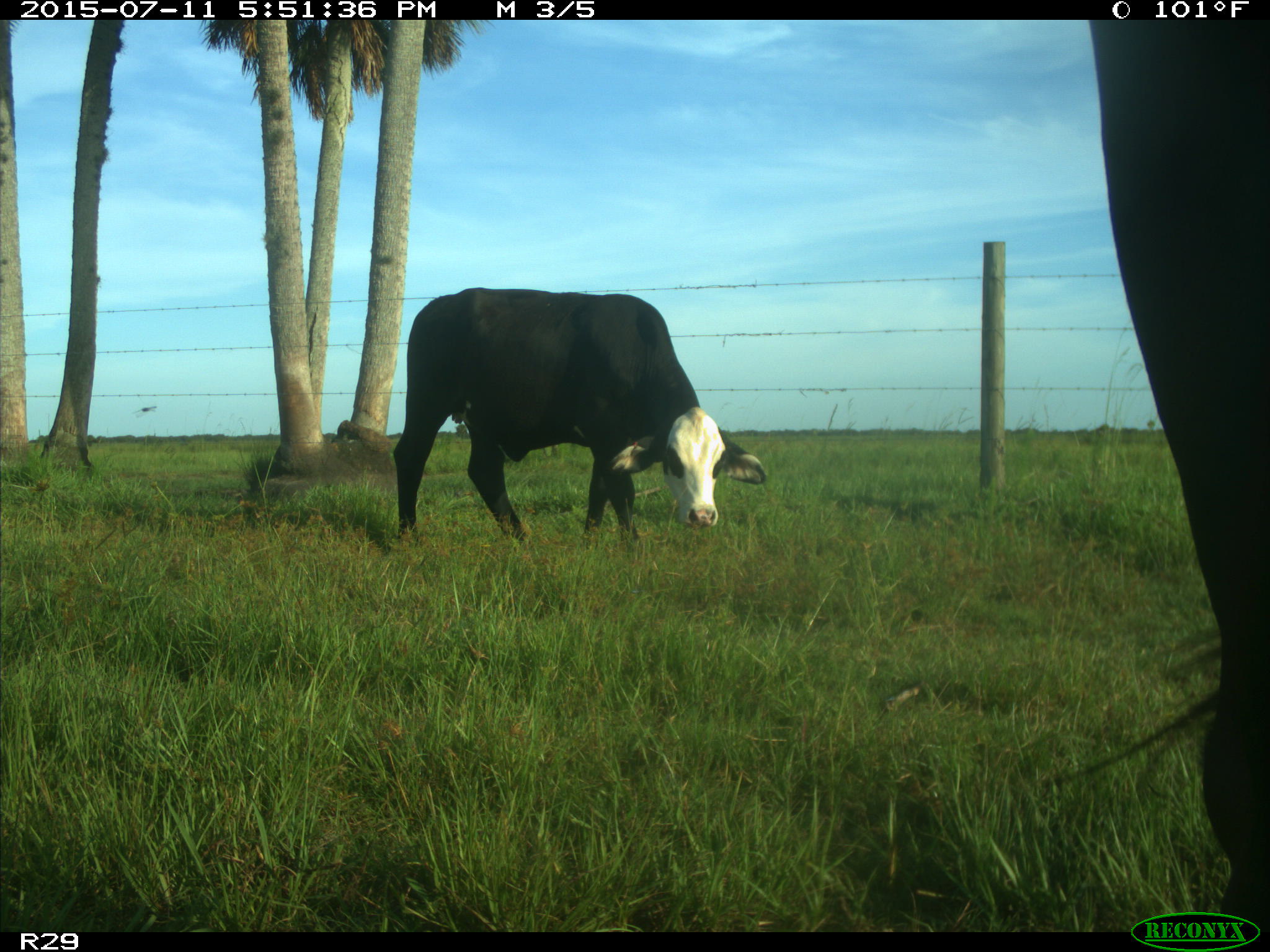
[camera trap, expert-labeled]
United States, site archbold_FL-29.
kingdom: Animalia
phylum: Chordata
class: Mammalia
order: Artiodactyla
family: Bovidae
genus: Bos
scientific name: Bos taurus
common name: domestic cow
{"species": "Bos taurus (domestic cow)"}